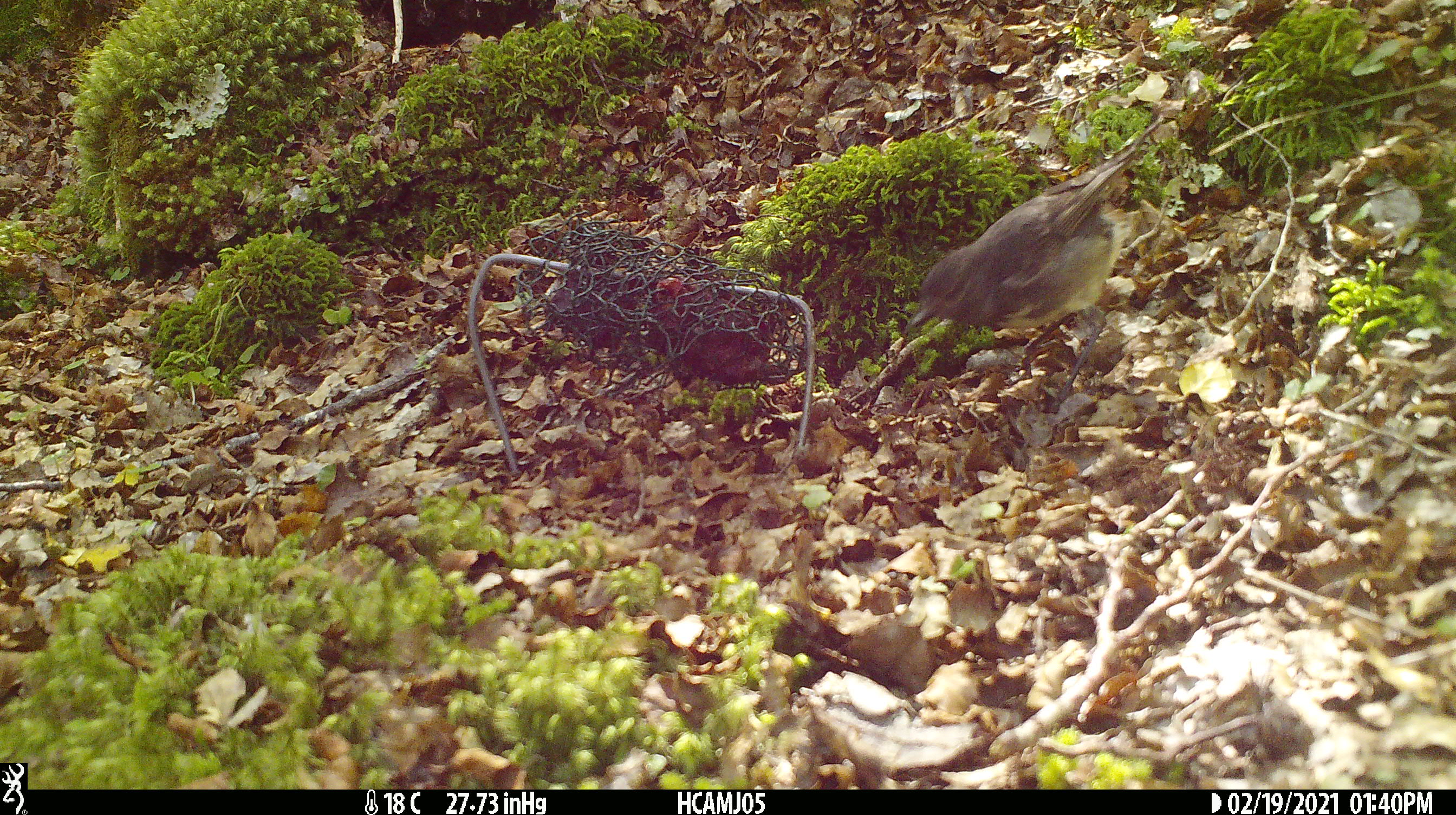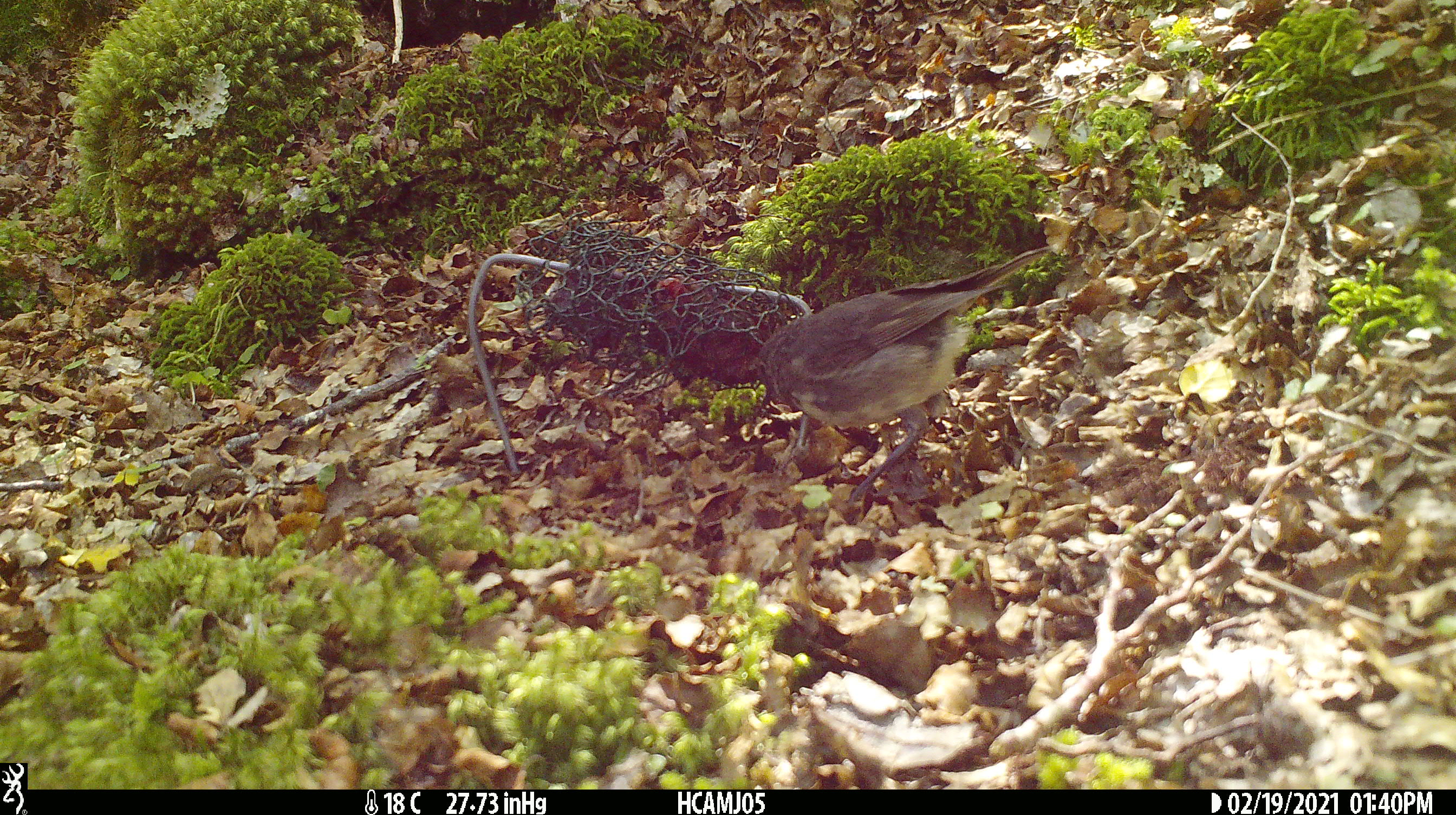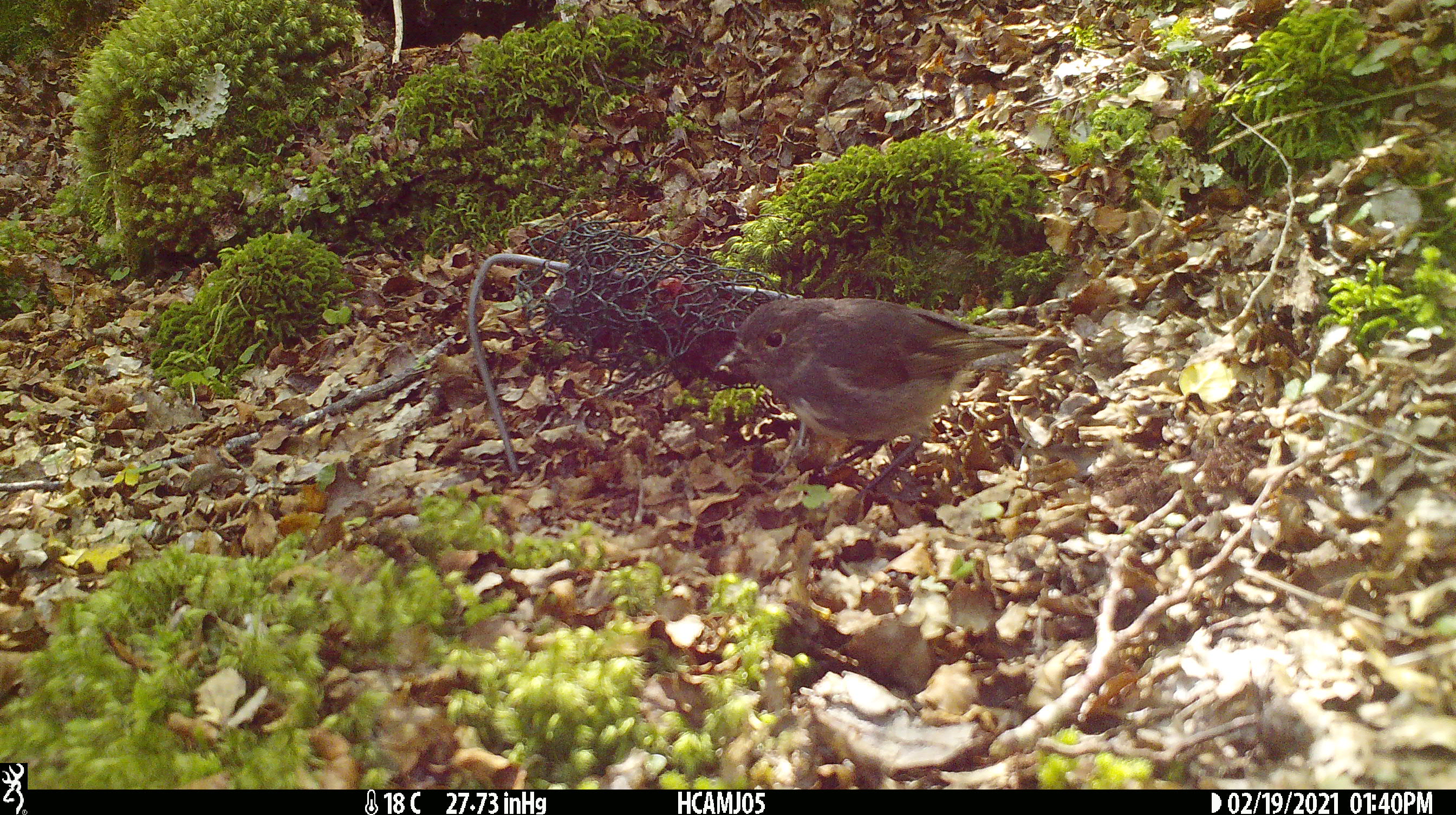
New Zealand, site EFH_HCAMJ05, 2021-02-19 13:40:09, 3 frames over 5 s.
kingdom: Animalia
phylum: Chordata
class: Aves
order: Passeriformes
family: Petroicidae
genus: Petroica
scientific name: Petroica australis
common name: new zealand robin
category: robin